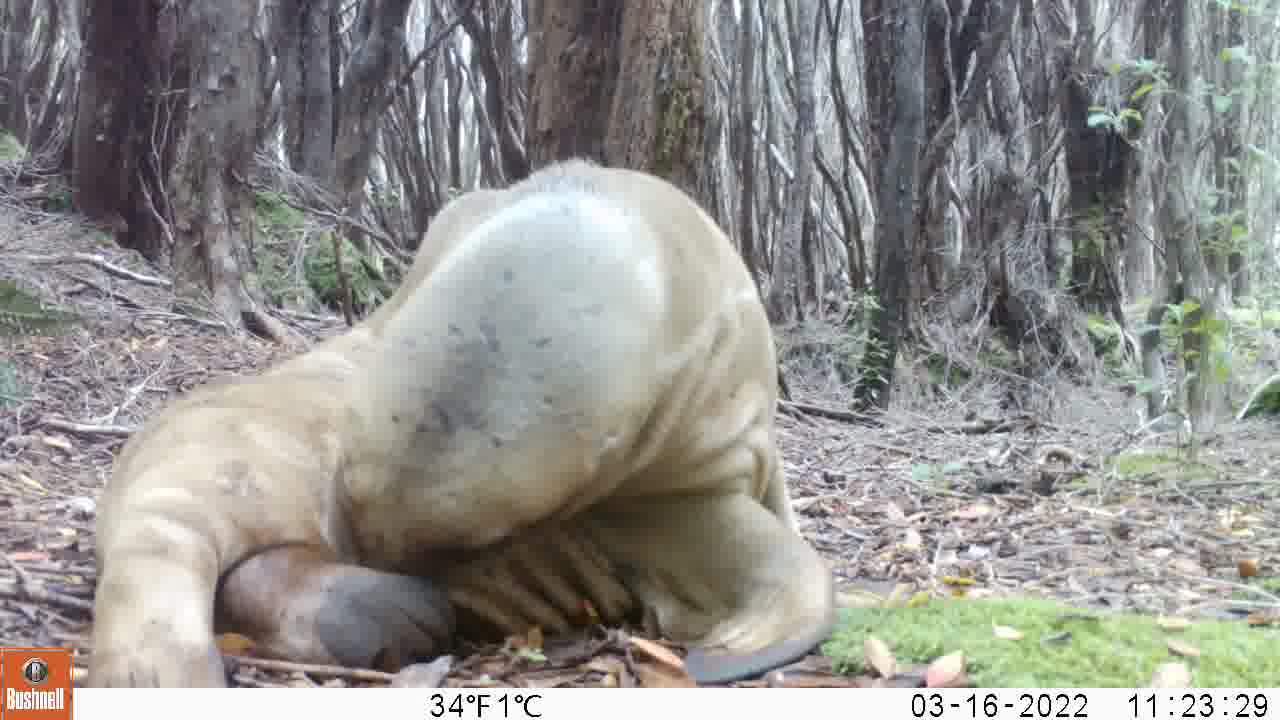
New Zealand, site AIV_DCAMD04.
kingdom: Animalia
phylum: Chordata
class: Mammalia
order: Carnivora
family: Otariidae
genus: Phocarctos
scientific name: Phocarctos hookeri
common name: new zealand sea lion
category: sealion